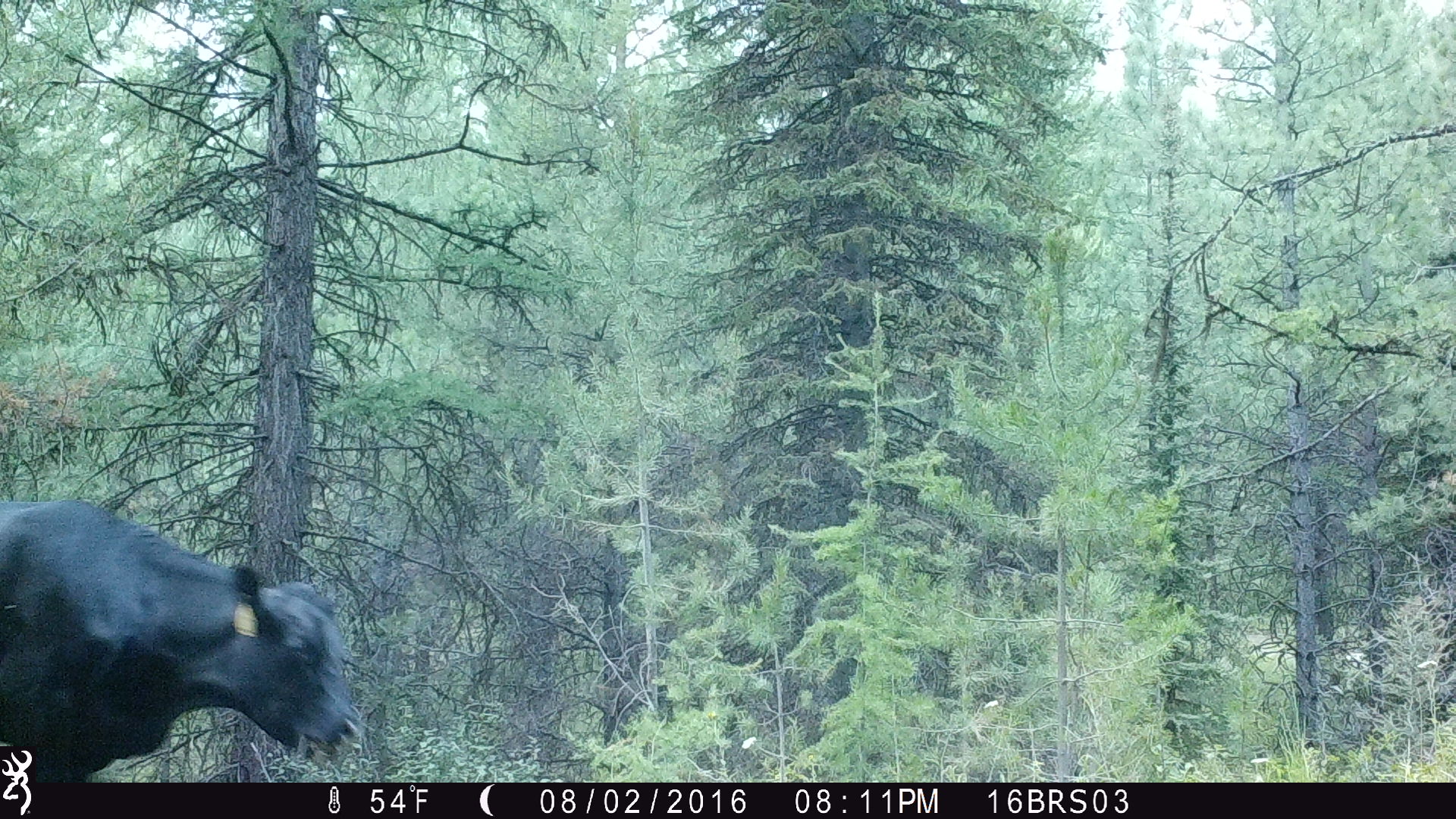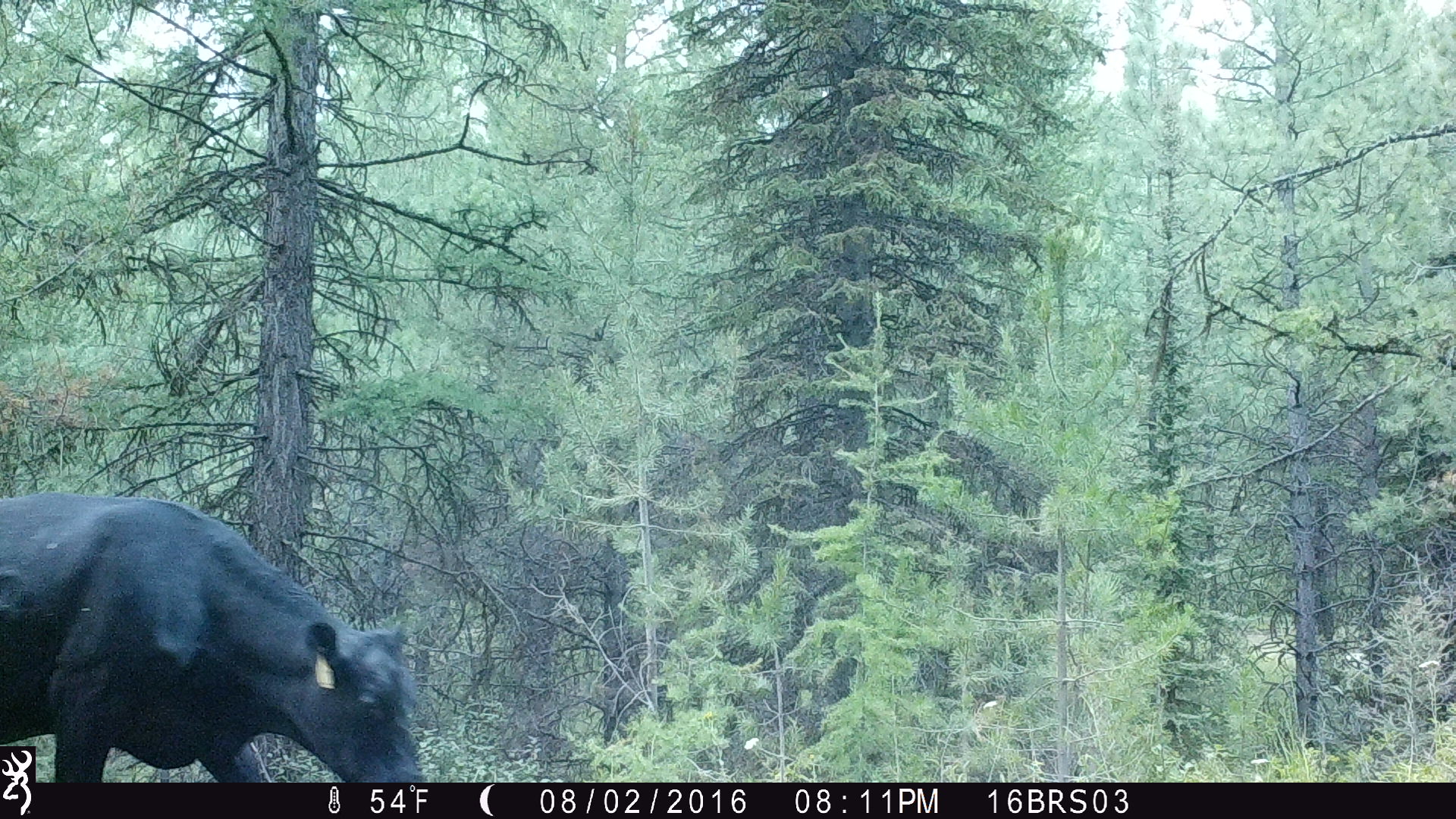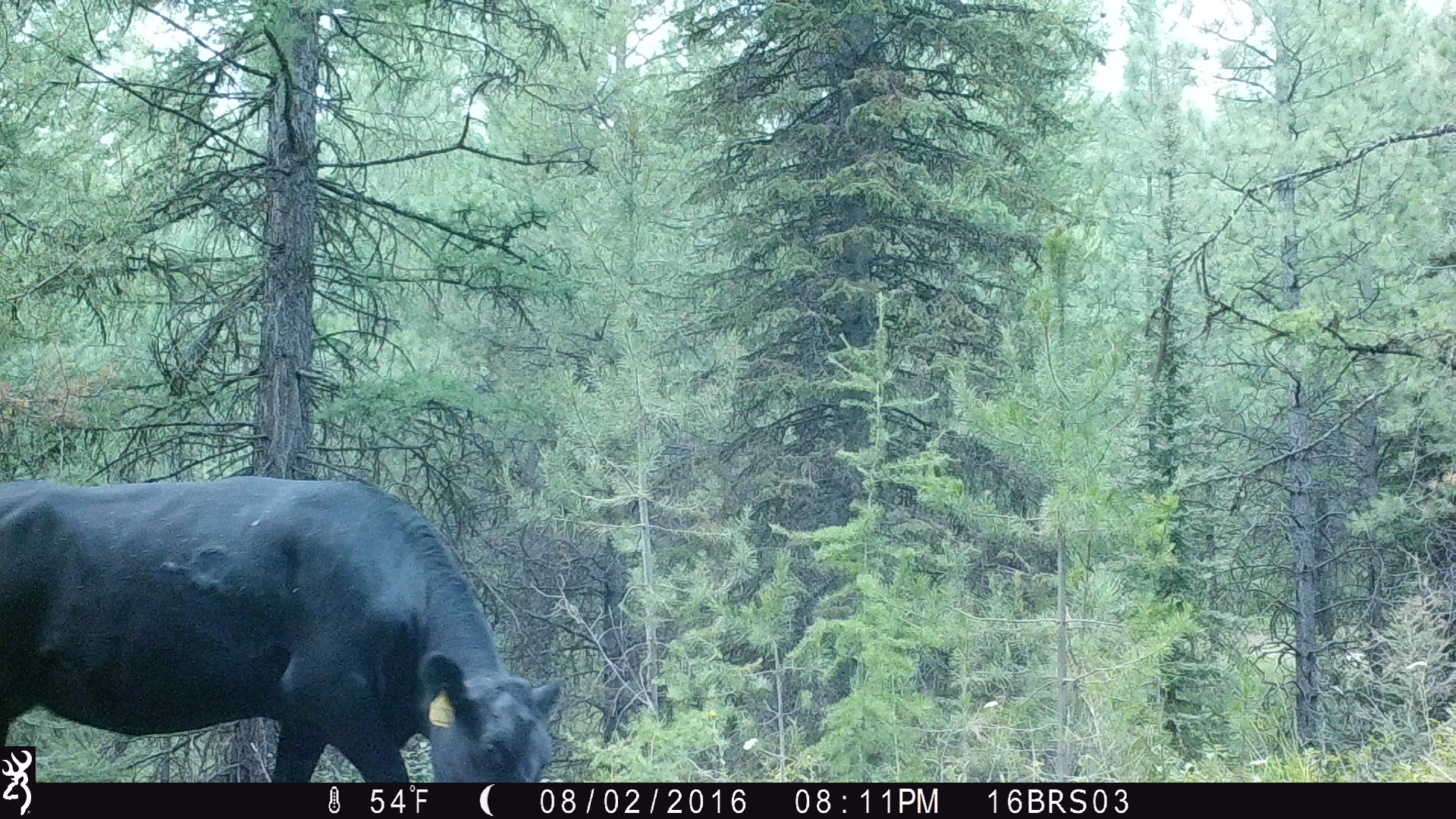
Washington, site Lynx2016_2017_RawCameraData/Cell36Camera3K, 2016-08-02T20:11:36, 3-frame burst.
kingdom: Animalia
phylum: Chordata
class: Mammalia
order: Artiodactyla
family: Bovidae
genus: Bos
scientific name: Bos taurus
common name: domestic cattle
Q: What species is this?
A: Domestic cattle (Bos taurus).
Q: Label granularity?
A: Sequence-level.